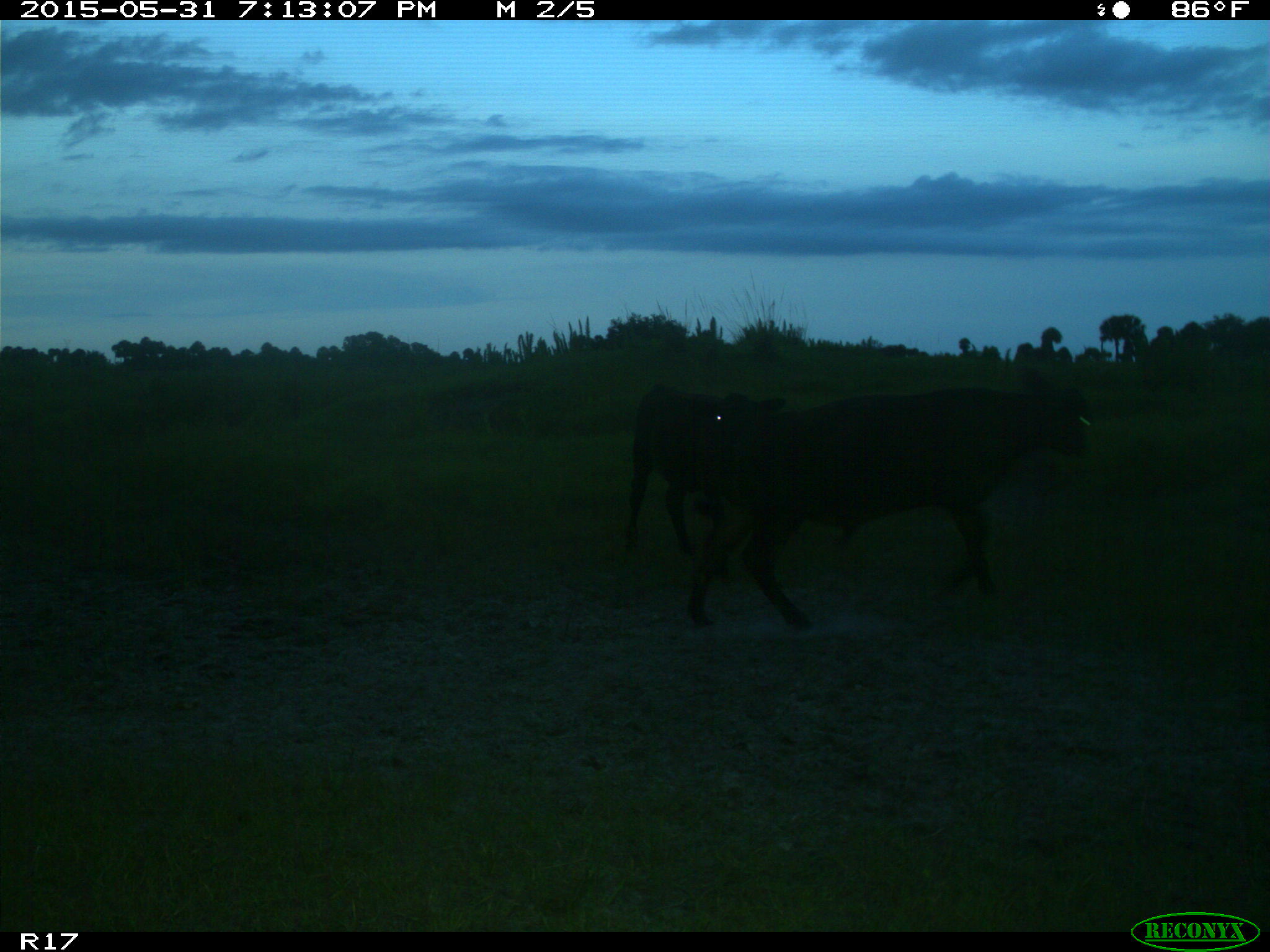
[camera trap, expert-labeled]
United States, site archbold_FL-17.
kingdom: Animalia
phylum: Chordata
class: Mammalia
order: Artiodactyla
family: Bovidae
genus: Bos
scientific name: Bos taurus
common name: domestic cow